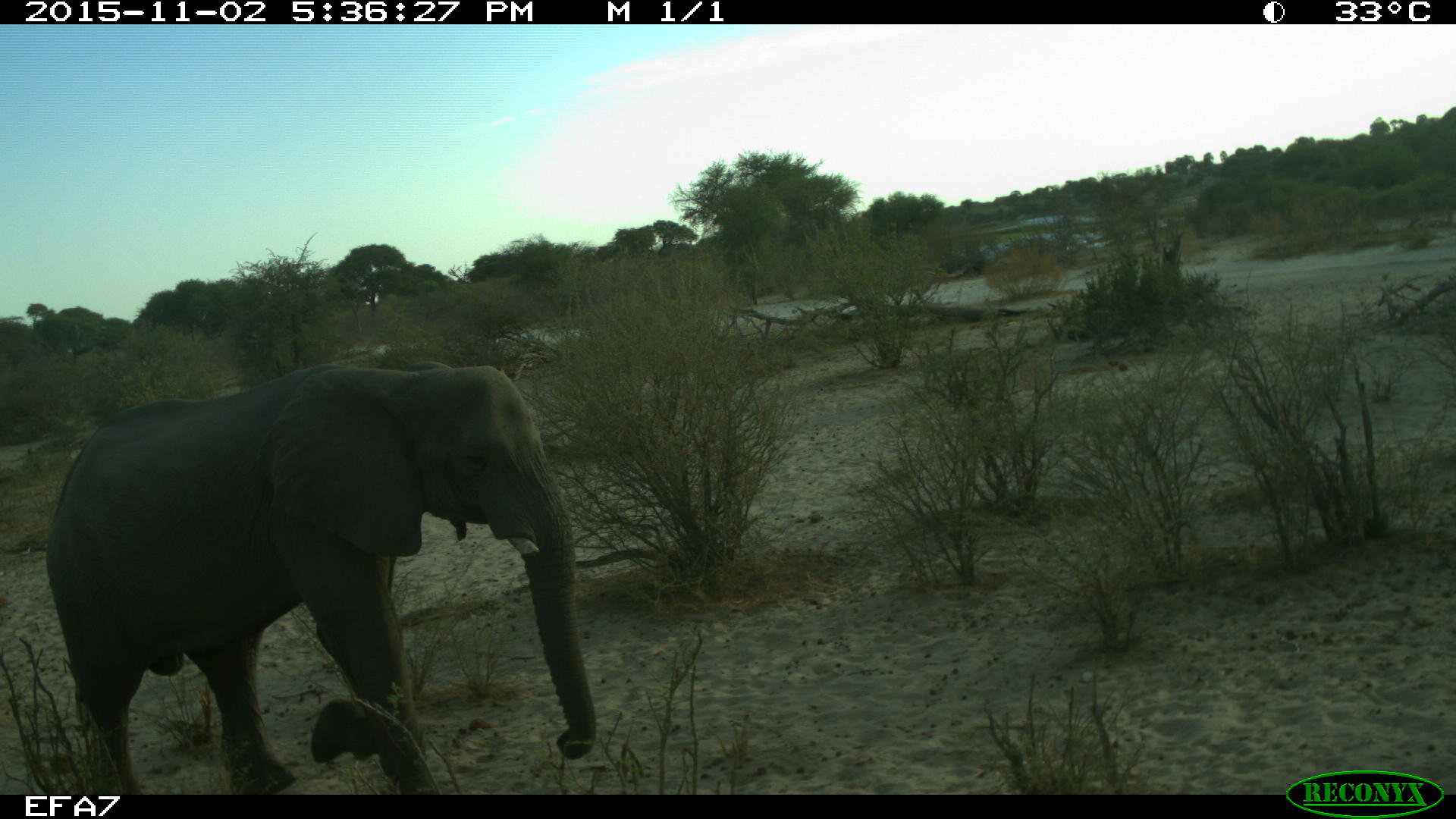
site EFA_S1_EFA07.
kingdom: Animalia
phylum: Chordata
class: Mammalia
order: Proboscidea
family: Elephantidae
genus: Loxodonta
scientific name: Loxodonta africana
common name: african bush elephant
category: elephant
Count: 1.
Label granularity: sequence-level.